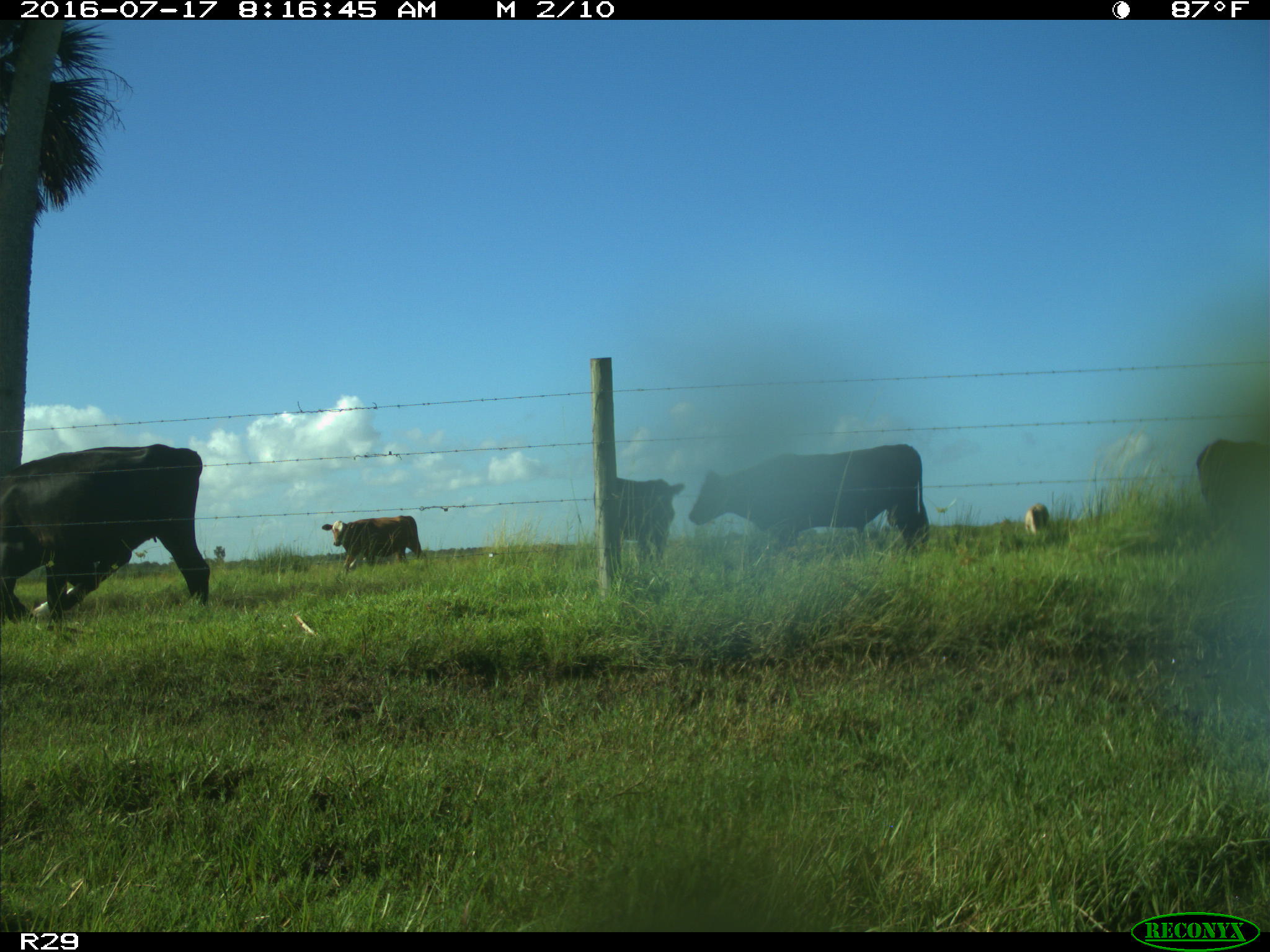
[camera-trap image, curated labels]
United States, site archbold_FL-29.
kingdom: Animalia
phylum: Chordata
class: Mammalia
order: Artiodactyla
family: Bovidae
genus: Bos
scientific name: Bos taurus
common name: domestic cow